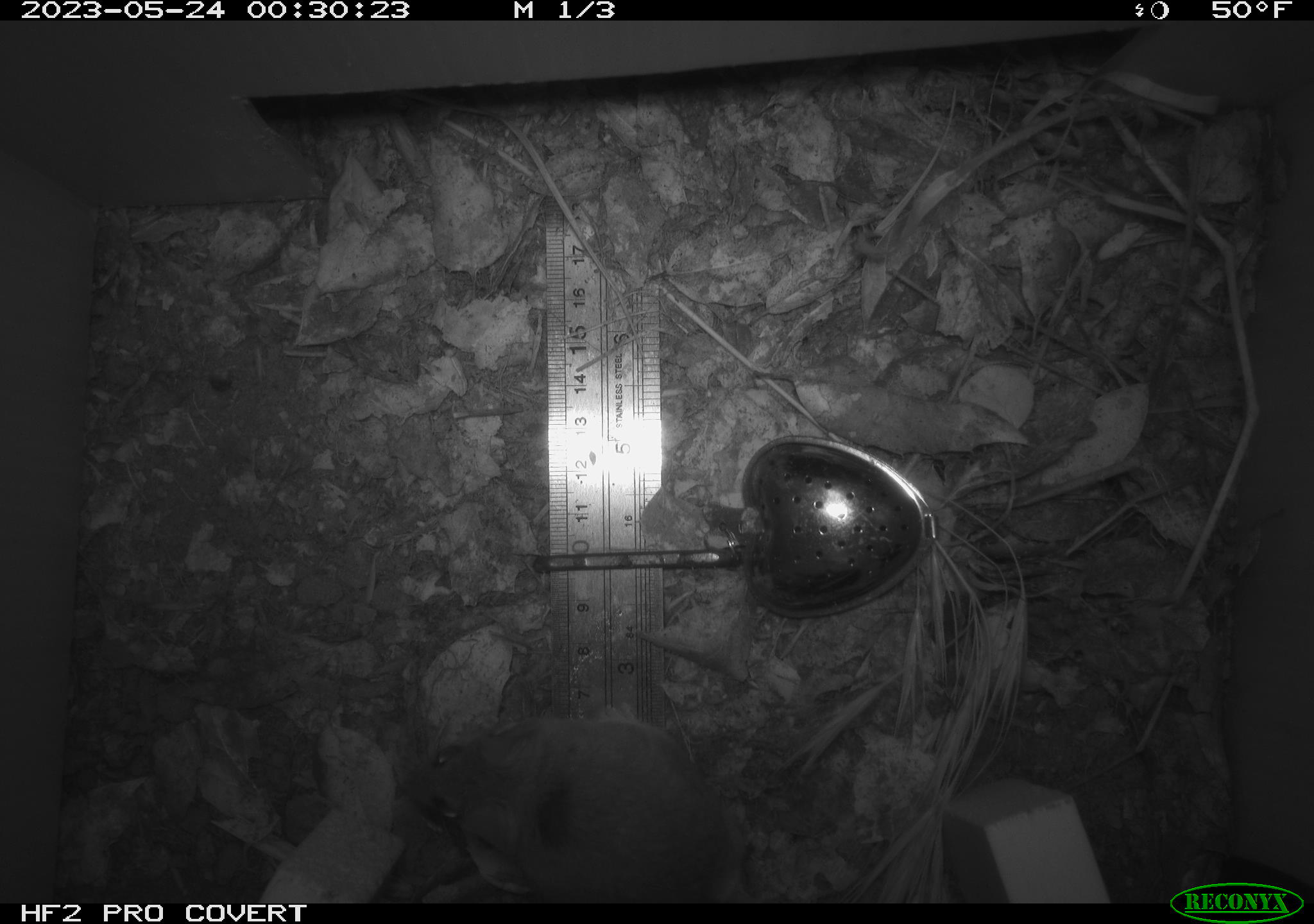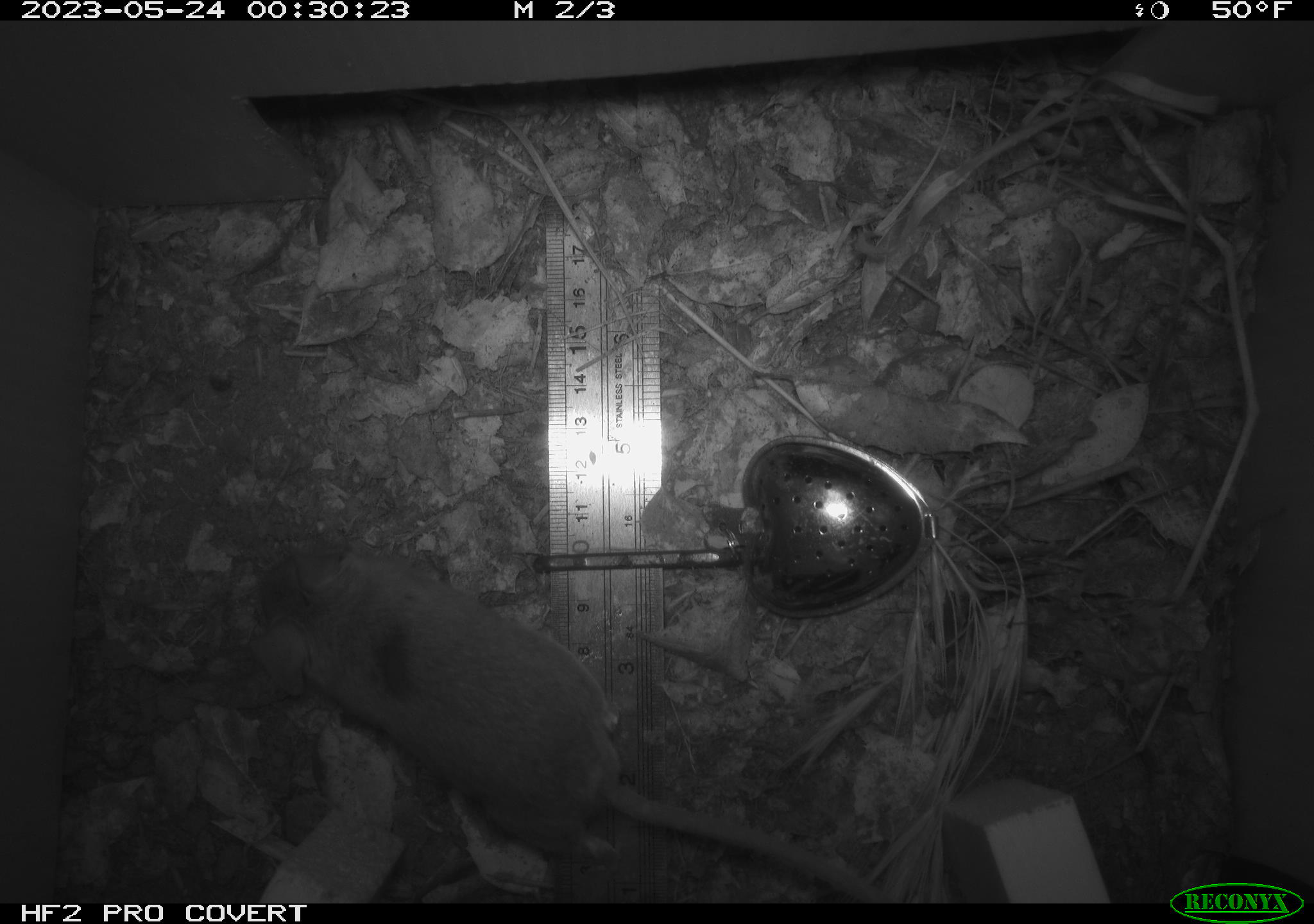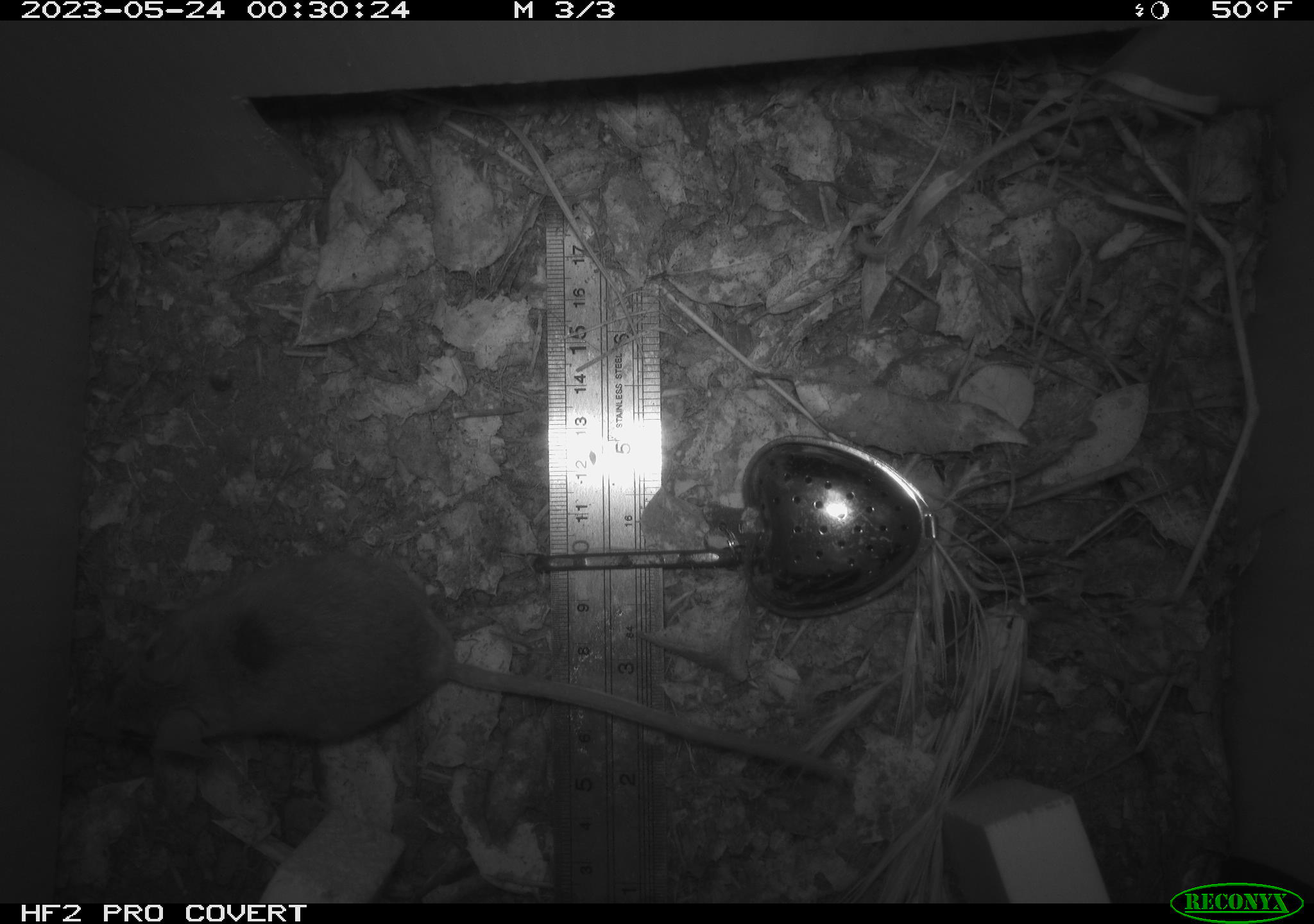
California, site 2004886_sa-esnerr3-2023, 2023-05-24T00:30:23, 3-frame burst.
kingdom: Animalia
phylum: Chordata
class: Mammalia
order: Rodentia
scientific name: Rodentia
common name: mouse species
Mouse species (Rodentia).